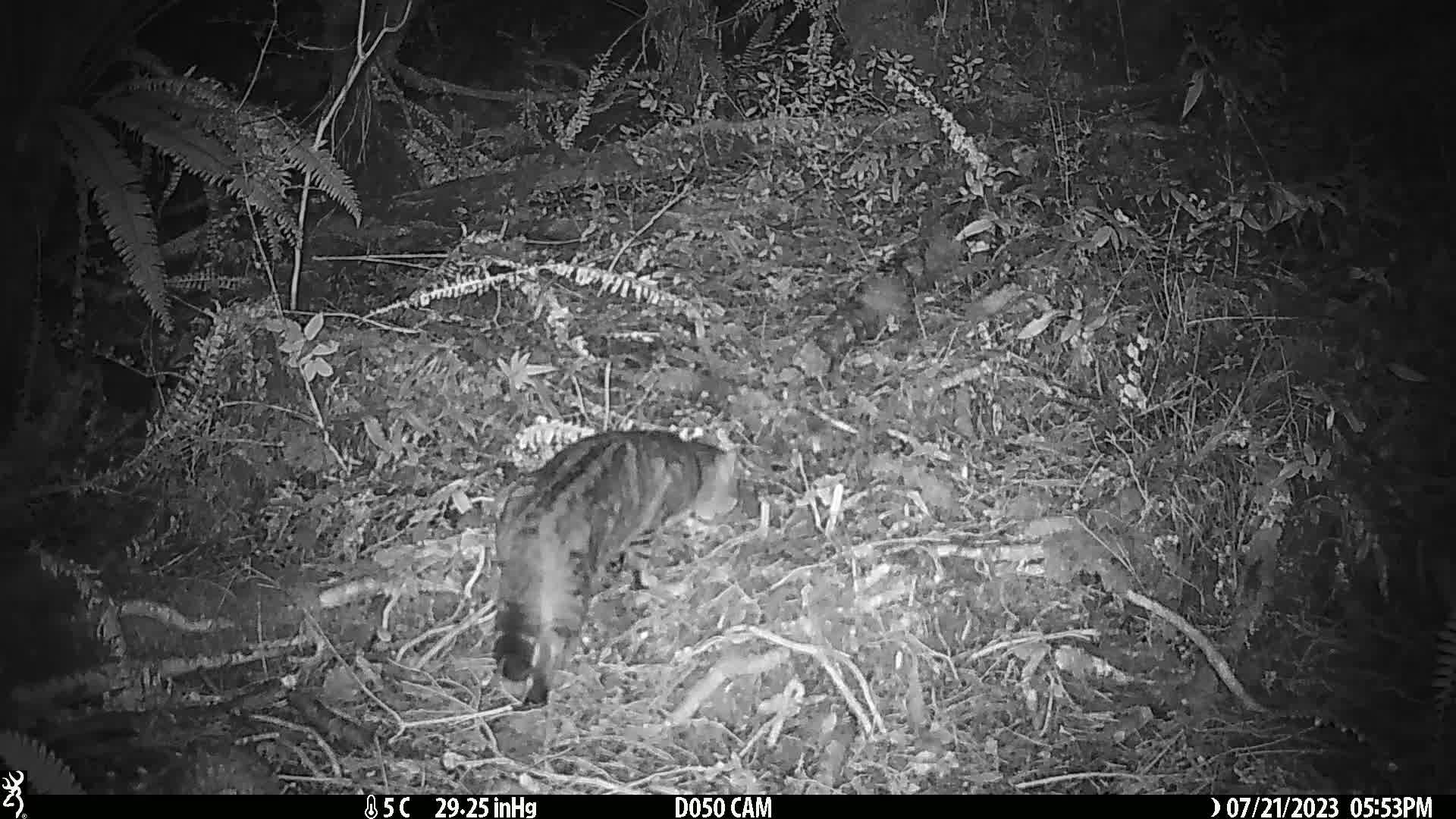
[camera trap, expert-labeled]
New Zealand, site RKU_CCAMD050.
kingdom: Animalia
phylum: Chordata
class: Mammalia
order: Carnivora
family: Felidae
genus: Felis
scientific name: Felis catus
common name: domestic cat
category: cat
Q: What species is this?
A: Cat (domestic cat) (Felis catus).